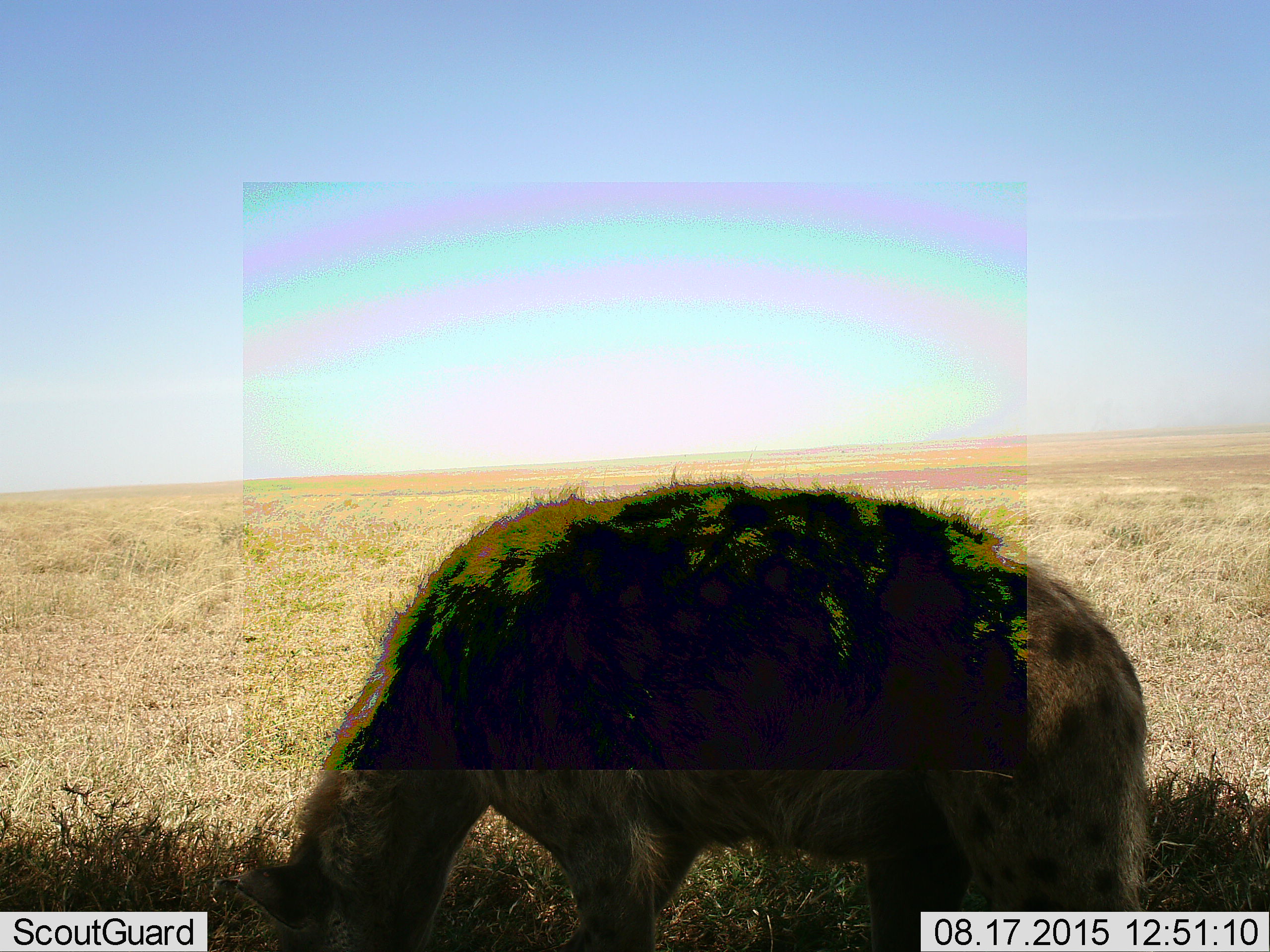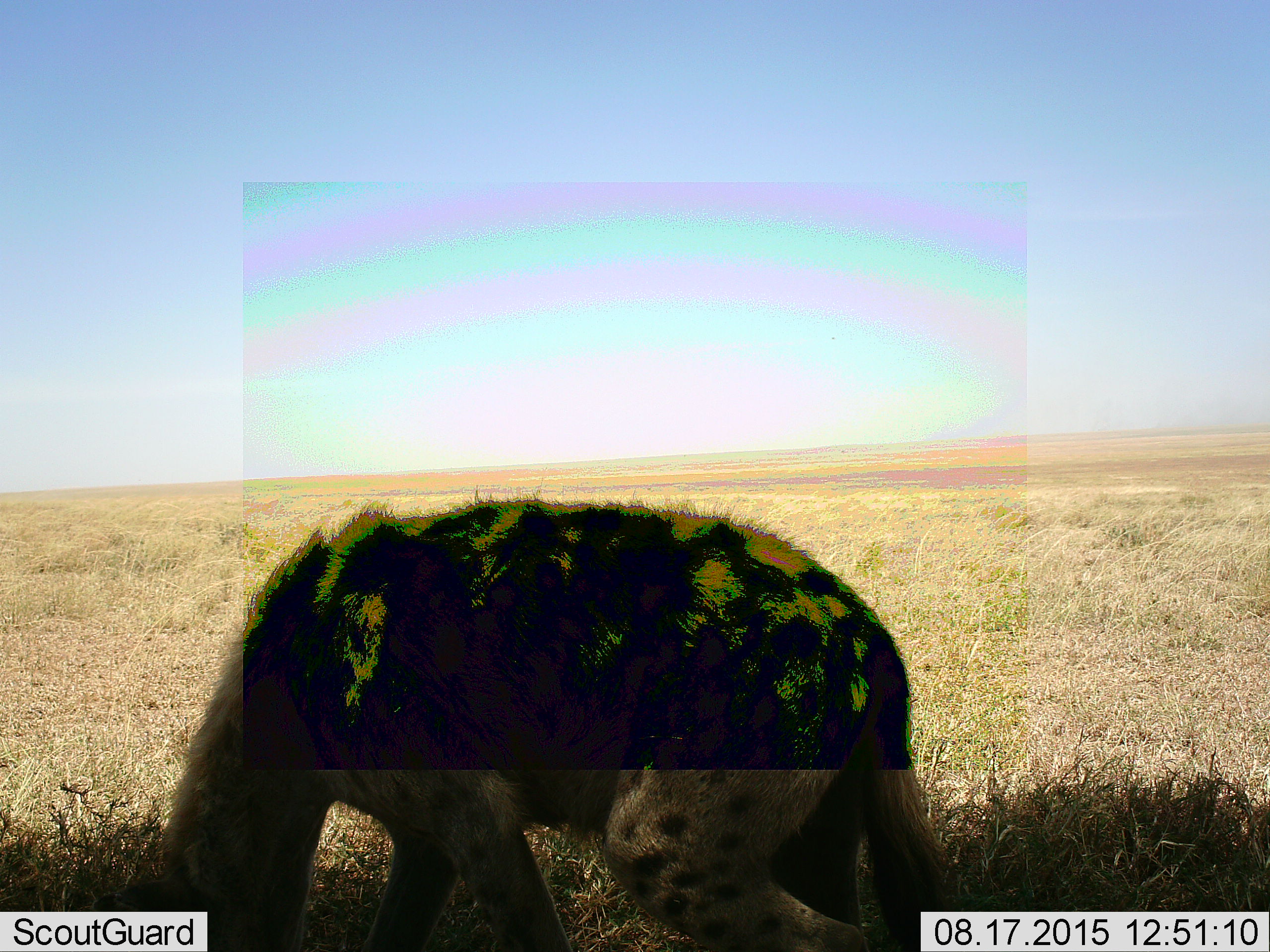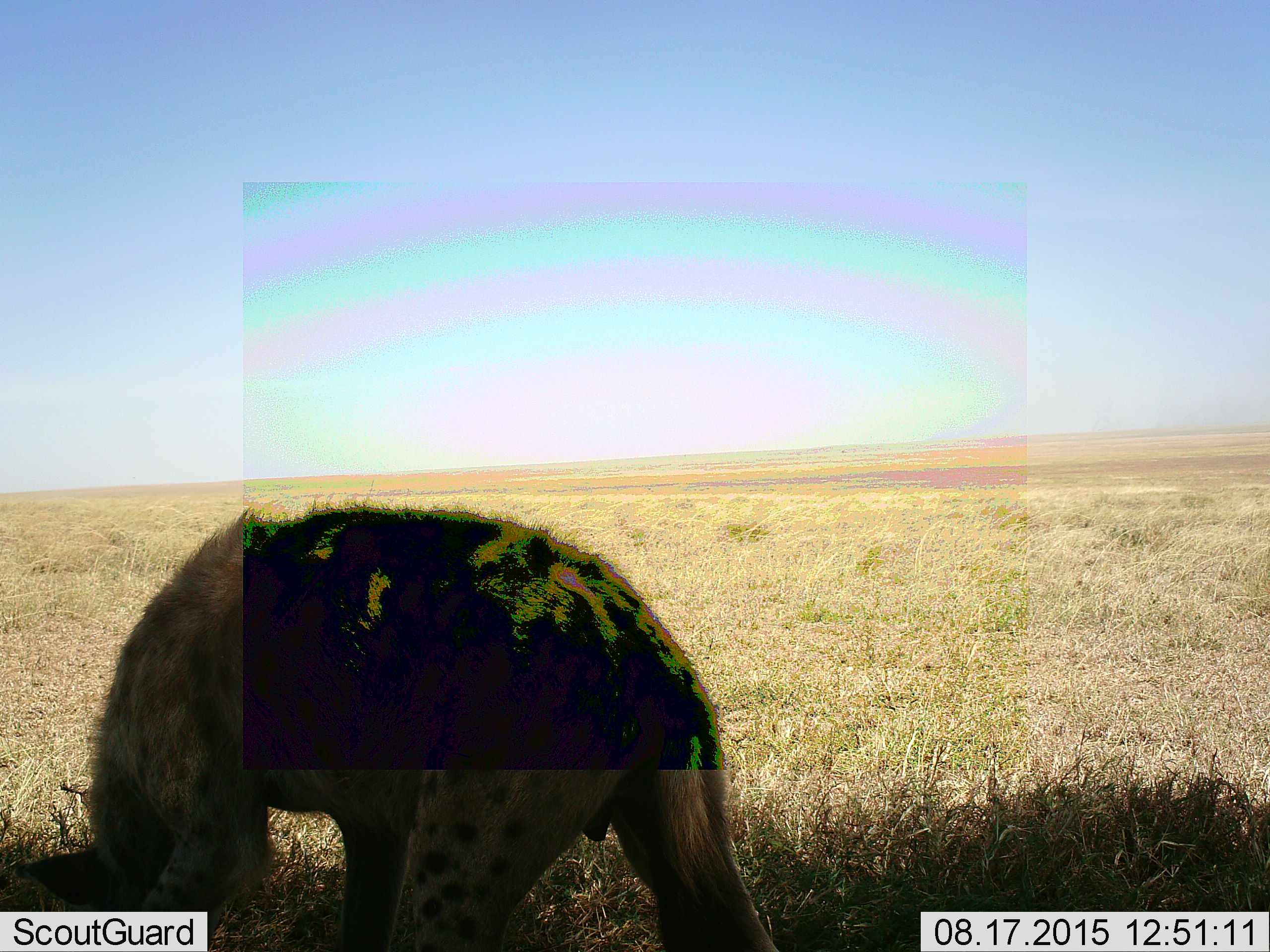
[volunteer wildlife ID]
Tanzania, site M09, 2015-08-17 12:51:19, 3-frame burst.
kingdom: Animalia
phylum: Chordata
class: Mammalia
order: Carnivora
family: Hyaenidae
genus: Crocuta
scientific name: Crocuta crocuta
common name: spotted hyena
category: hyenaspotted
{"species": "hyenaspotted (spotted hyena) (Crocuta crocuta)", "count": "1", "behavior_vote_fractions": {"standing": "40%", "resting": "0%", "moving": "70%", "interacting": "0%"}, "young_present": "0%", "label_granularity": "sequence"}